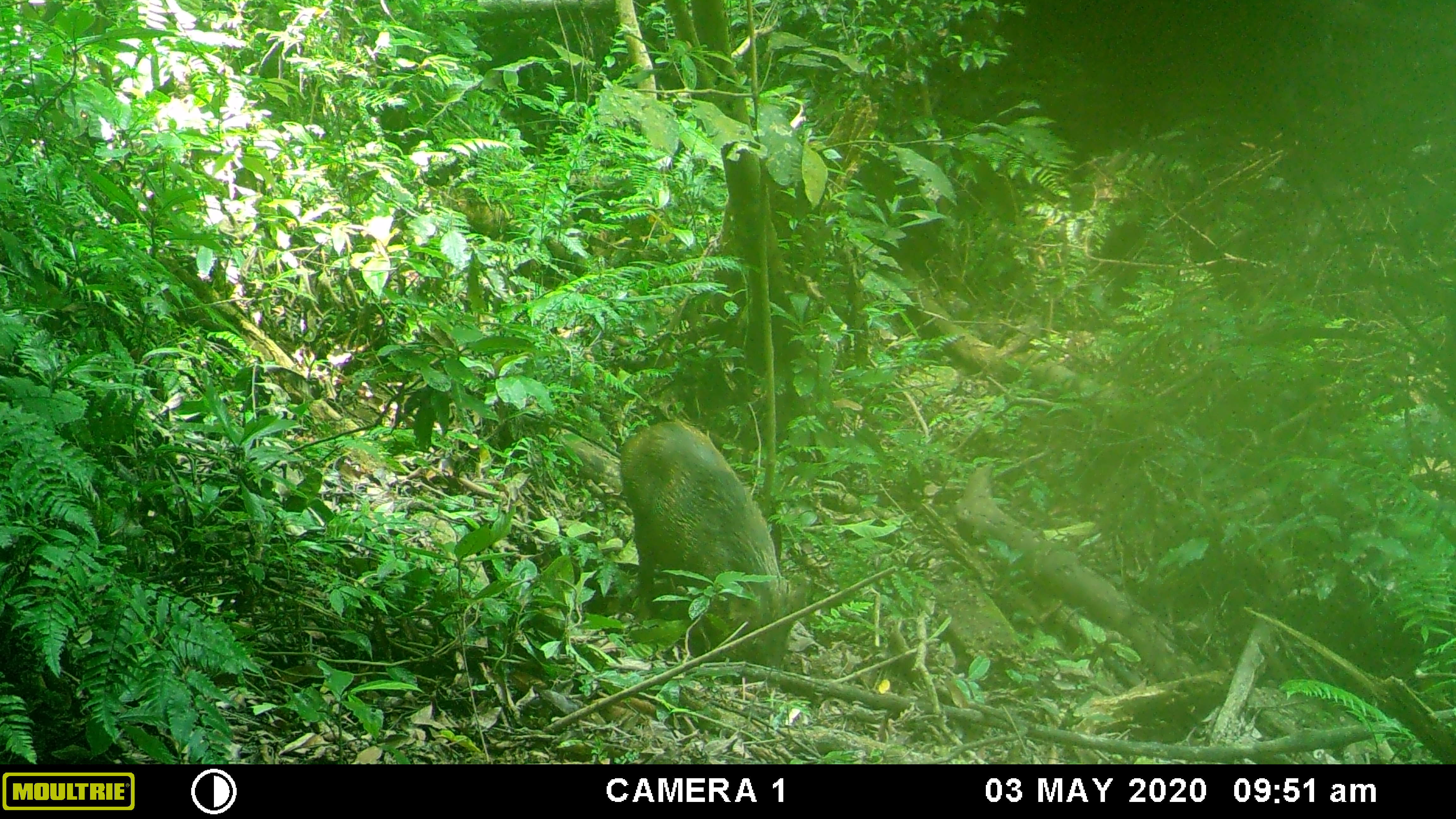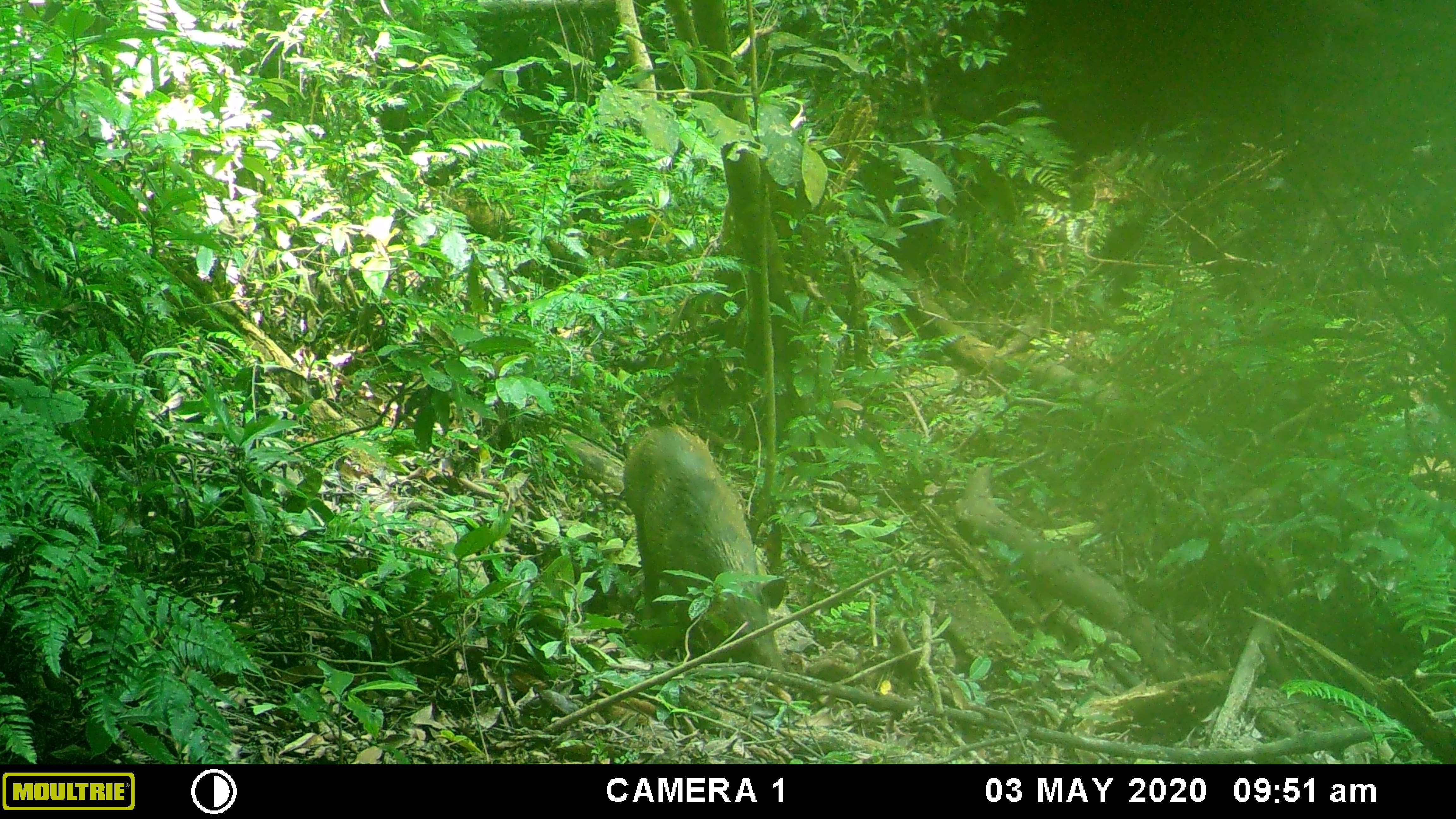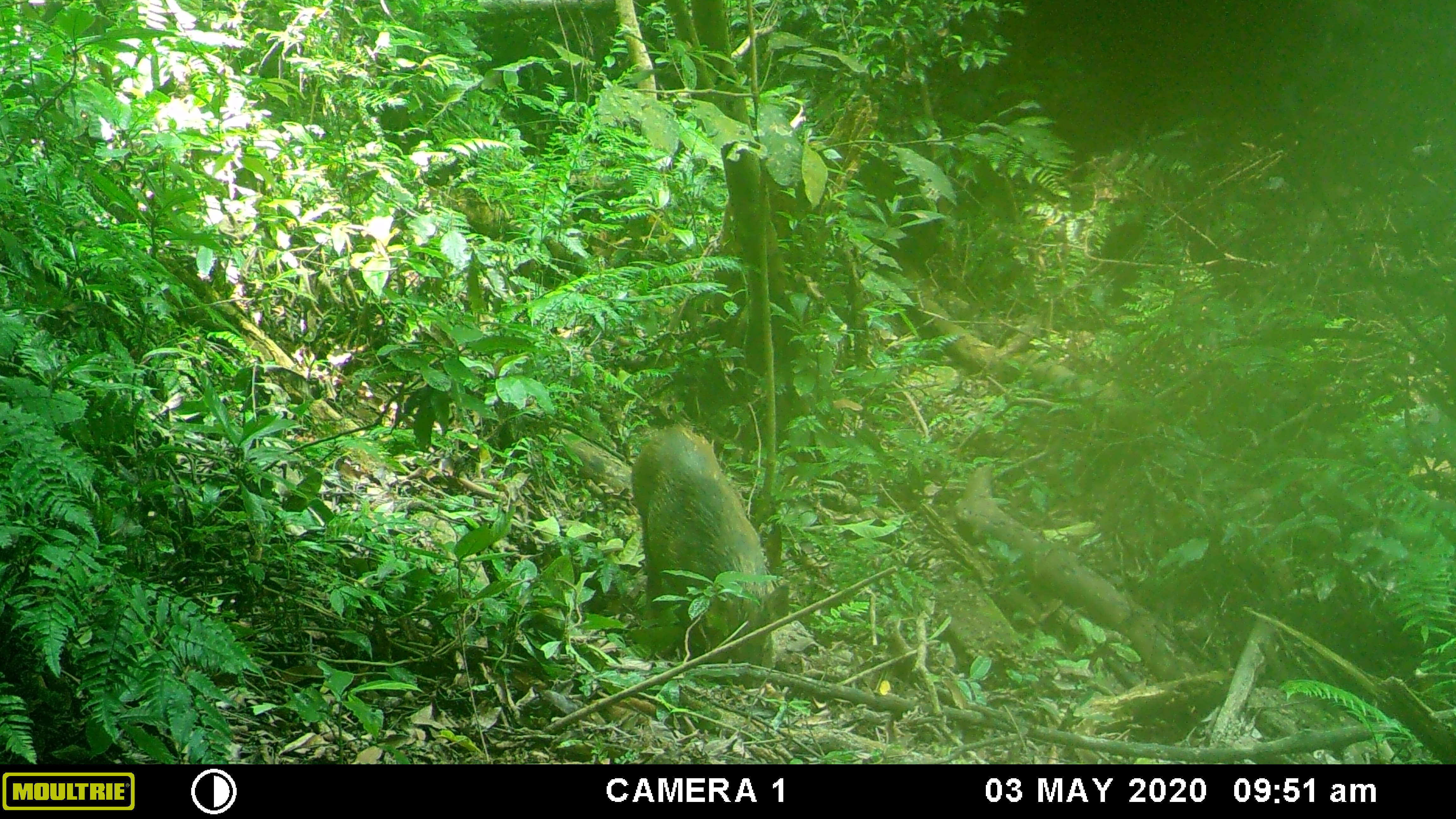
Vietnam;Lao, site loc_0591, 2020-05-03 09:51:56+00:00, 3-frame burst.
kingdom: Animalia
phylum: Chordata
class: Mammalia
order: Artiodactyla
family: Suidae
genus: Sus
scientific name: Sus scrofa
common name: eurasian wild pig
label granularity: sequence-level